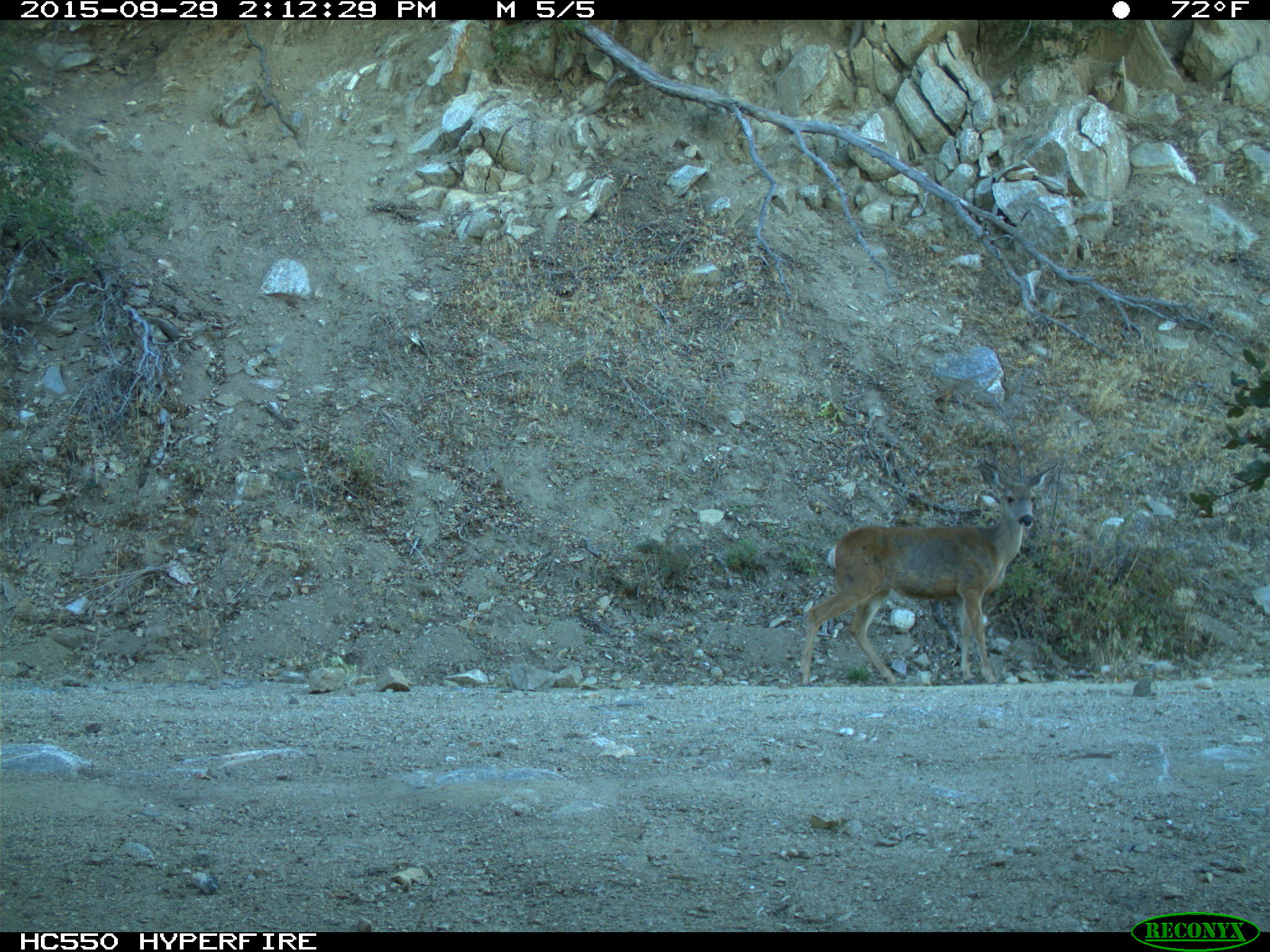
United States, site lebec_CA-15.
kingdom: Animalia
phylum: Chordata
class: Mammalia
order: Artiodactyla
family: Cervidae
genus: Odocoileus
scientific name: Odocoileus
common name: deer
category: unidentified deer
Unidentified deer (deer) (Odocoileus).